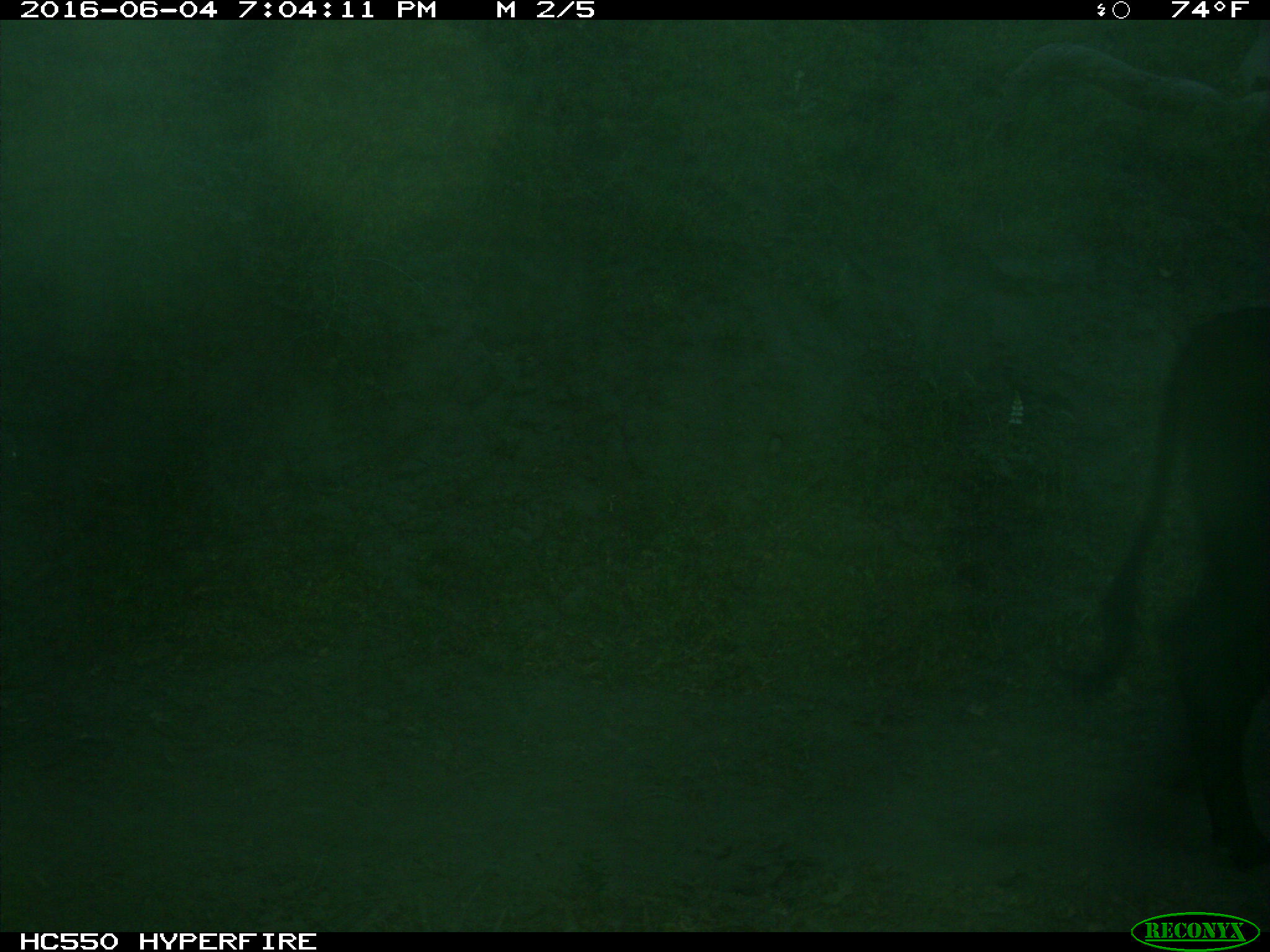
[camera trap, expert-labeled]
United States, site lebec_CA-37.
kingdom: Animalia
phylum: Chordata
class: Mammalia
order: Artiodactyla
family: Bovidae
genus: Bos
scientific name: Bos taurus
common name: domestic cow